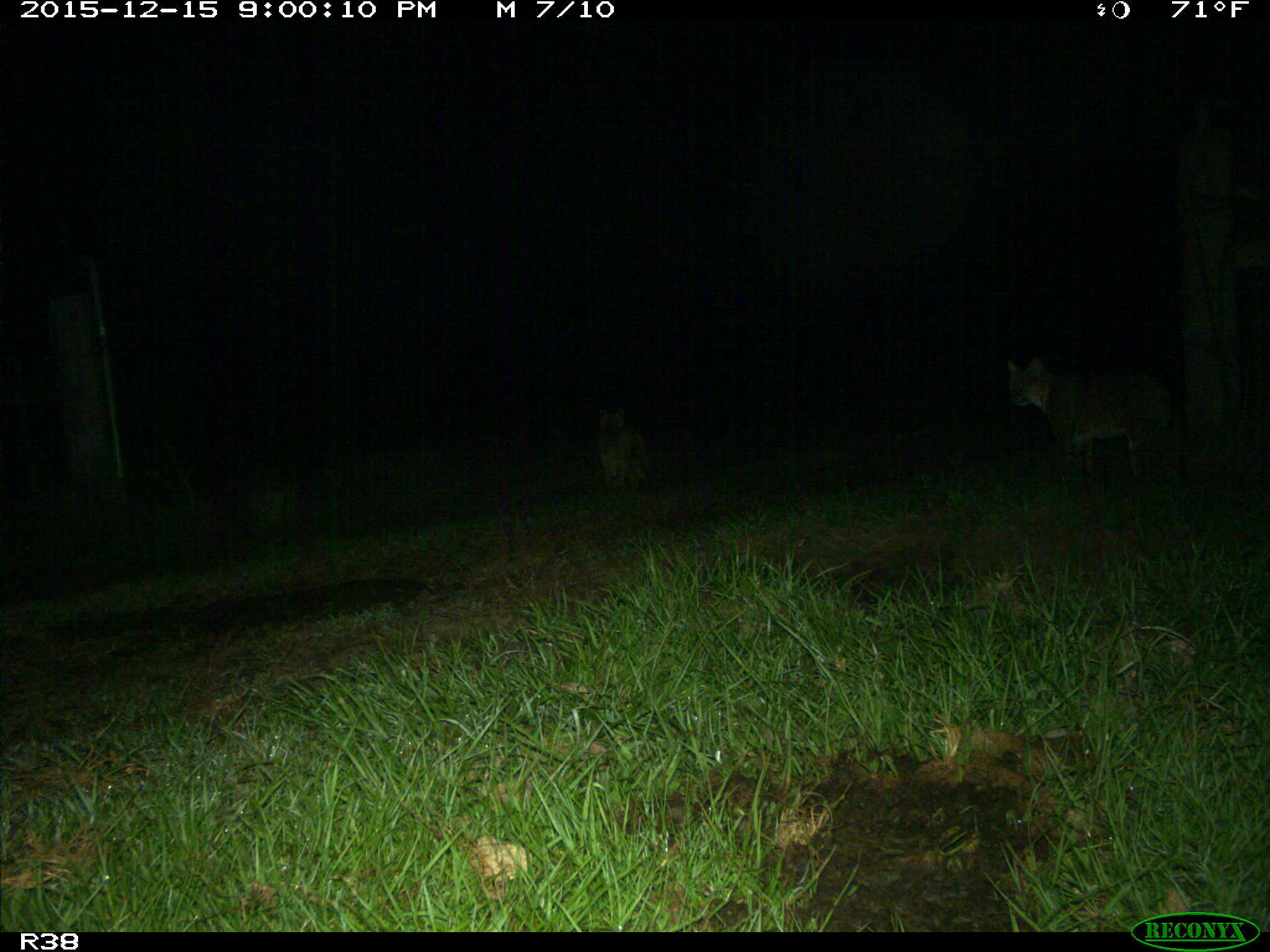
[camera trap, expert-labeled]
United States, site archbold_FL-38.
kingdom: Animalia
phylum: Chordata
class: Mammalia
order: Carnivora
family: Felidae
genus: Lynx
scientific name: Lynx rufus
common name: bobcat